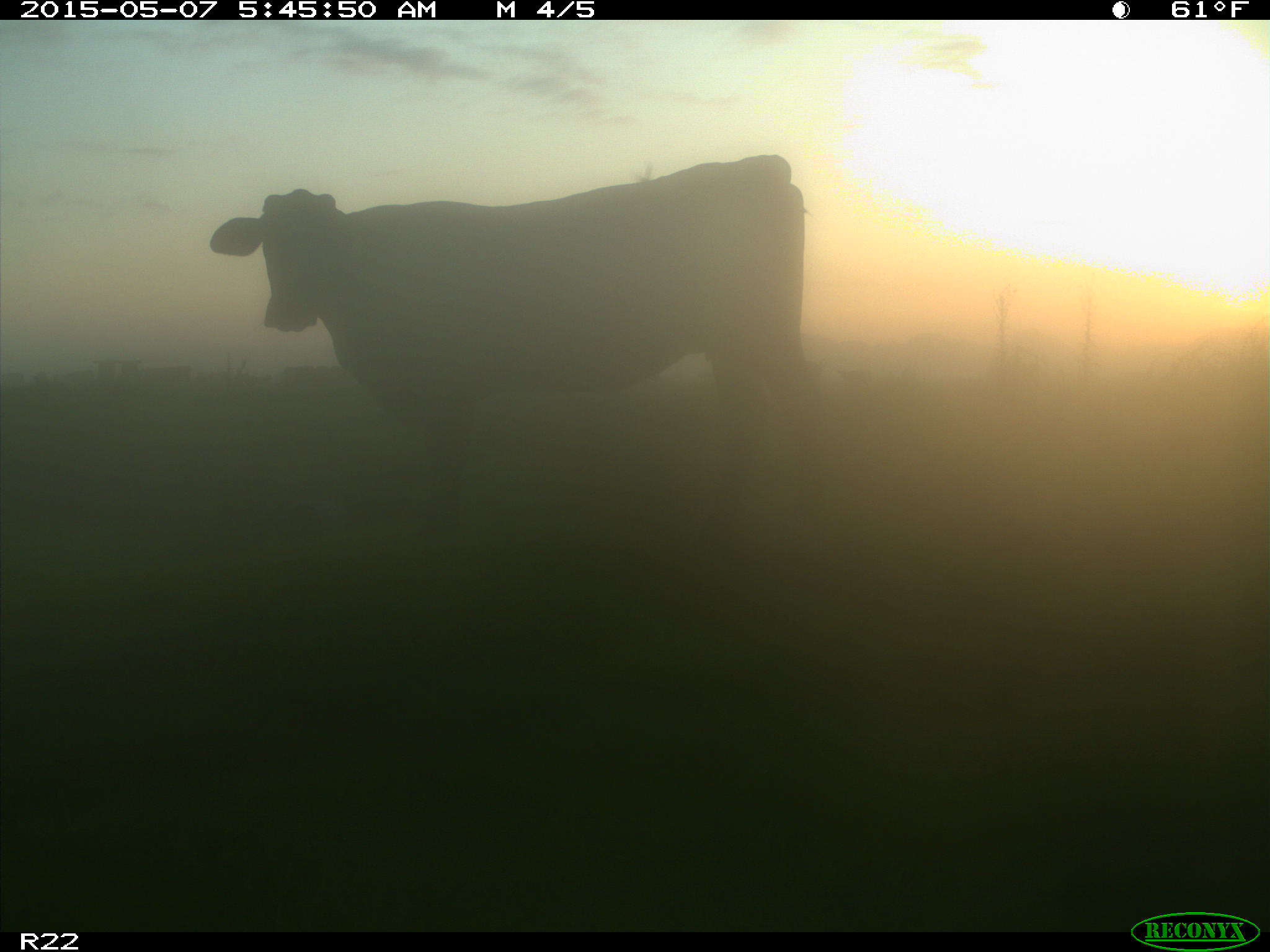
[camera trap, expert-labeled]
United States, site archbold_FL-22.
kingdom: Animalia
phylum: Chordata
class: Mammalia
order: Artiodactyla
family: Bovidae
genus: Bos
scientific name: Bos taurus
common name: domestic cow